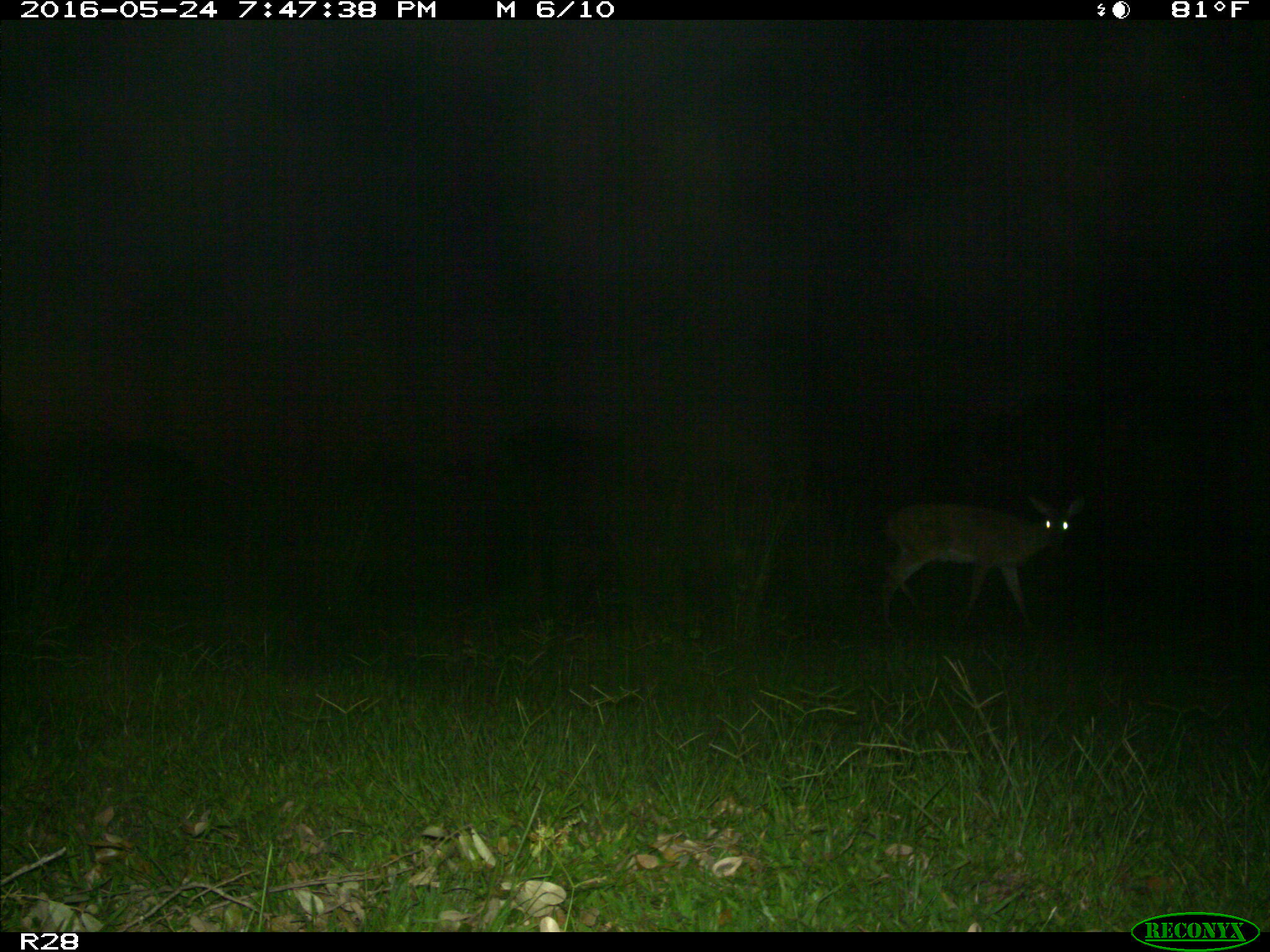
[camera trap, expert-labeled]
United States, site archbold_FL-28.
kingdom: Animalia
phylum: Chordata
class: Mammalia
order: Artiodactyla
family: Cervidae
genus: Odocoileus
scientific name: Odocoileus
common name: deer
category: unidentified deer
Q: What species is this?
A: Unidentified deer (deer) (Odocoileus).